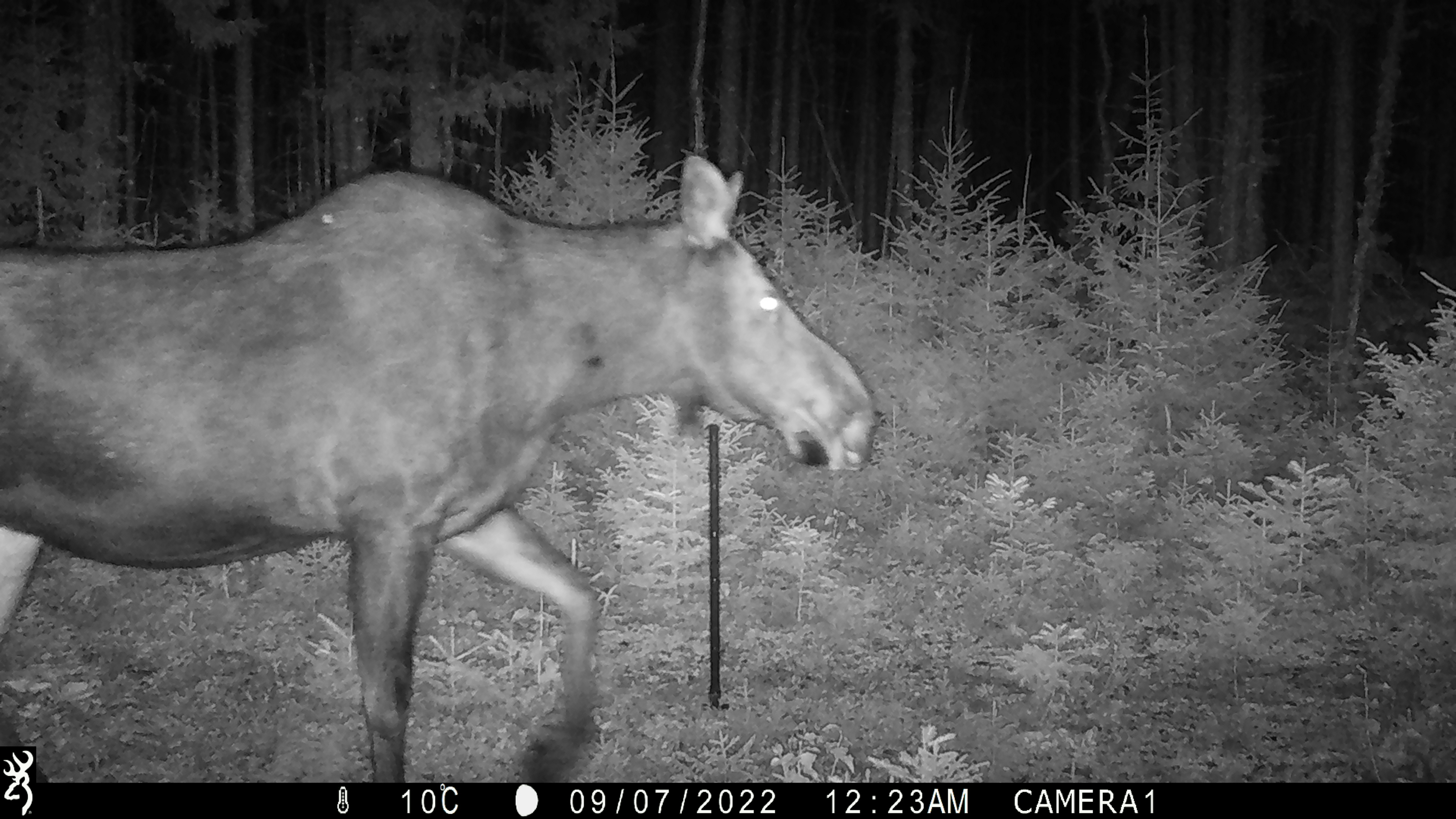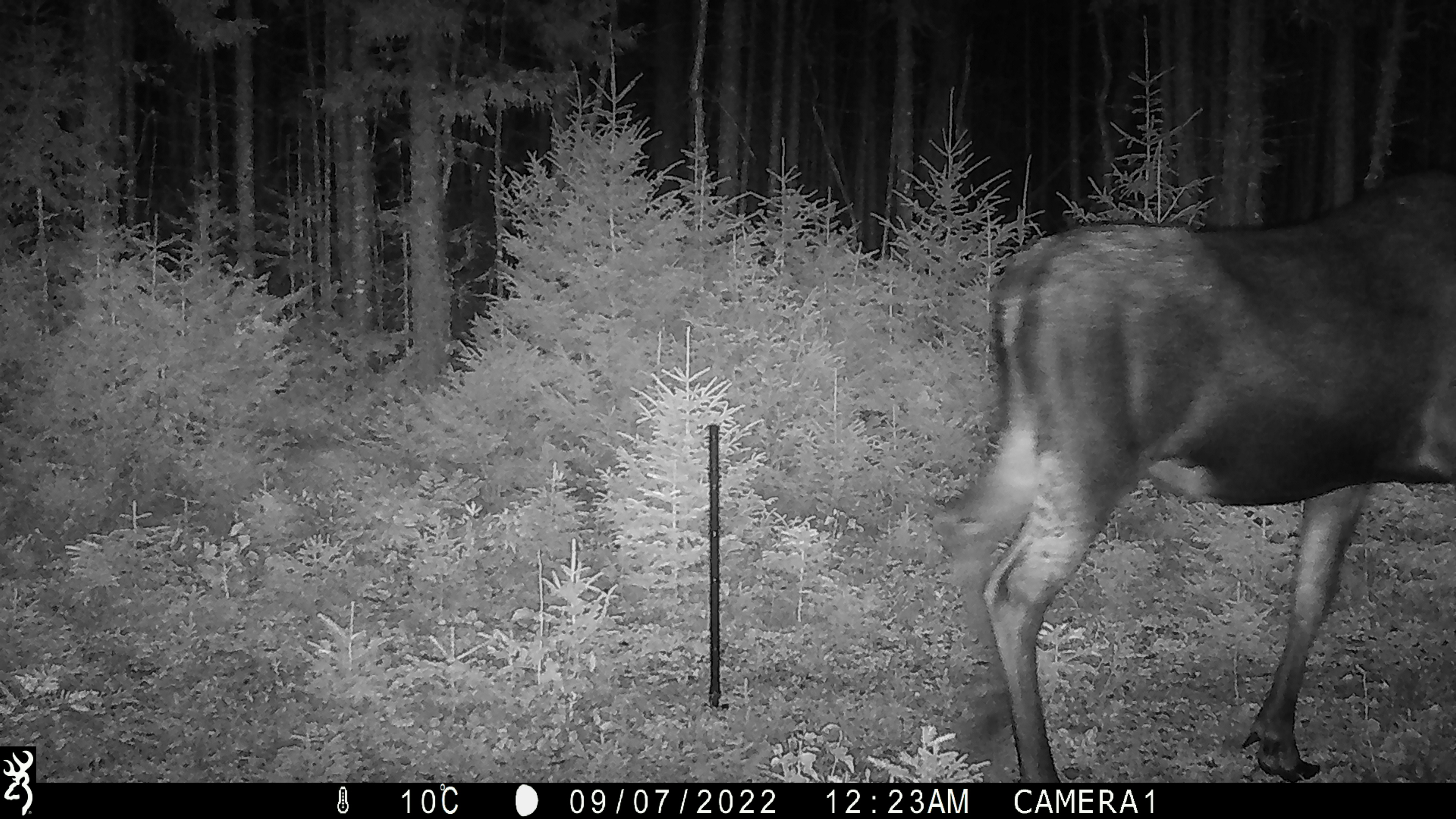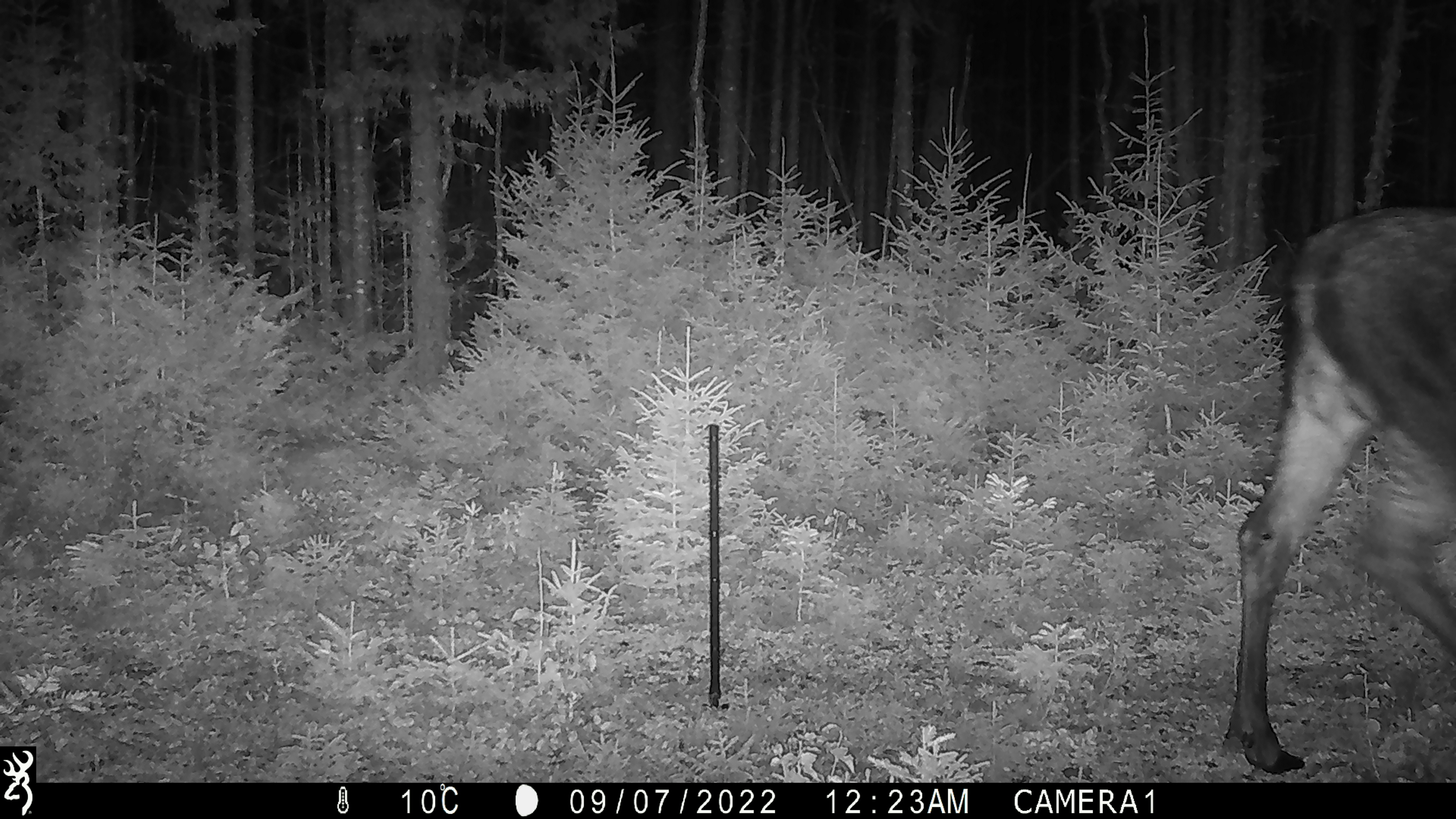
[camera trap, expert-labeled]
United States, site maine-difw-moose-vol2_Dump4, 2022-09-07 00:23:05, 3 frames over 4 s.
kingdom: Animalia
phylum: Chordata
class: Mammalia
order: Artiodactyla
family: Cervidae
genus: Alces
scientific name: Alces alces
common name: moose